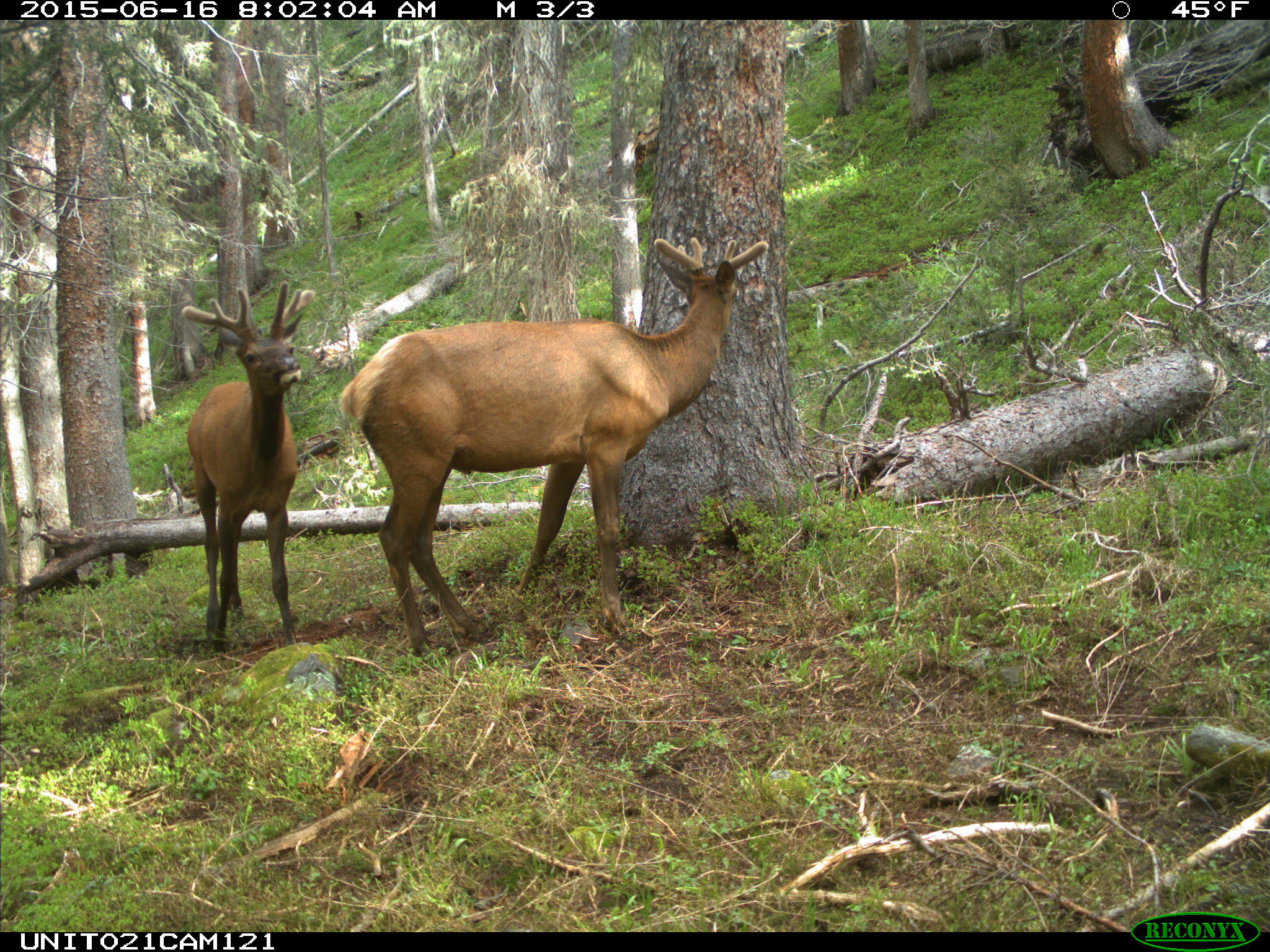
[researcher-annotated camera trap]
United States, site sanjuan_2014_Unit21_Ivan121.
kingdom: Animalia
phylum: Chordata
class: Mammalia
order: Artiodactyla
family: Cervidae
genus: Cervus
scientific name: Cervus elaphus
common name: red deer